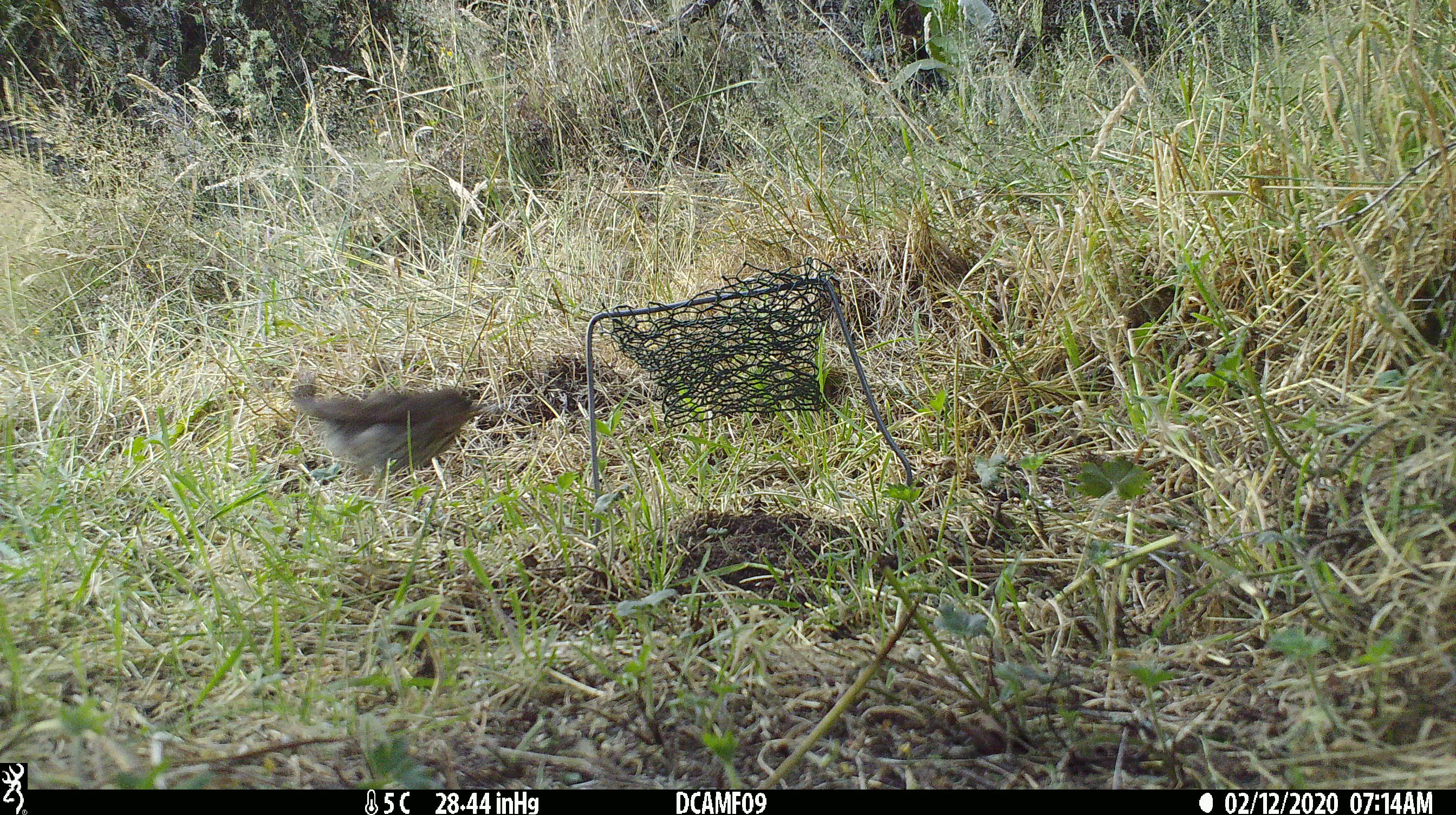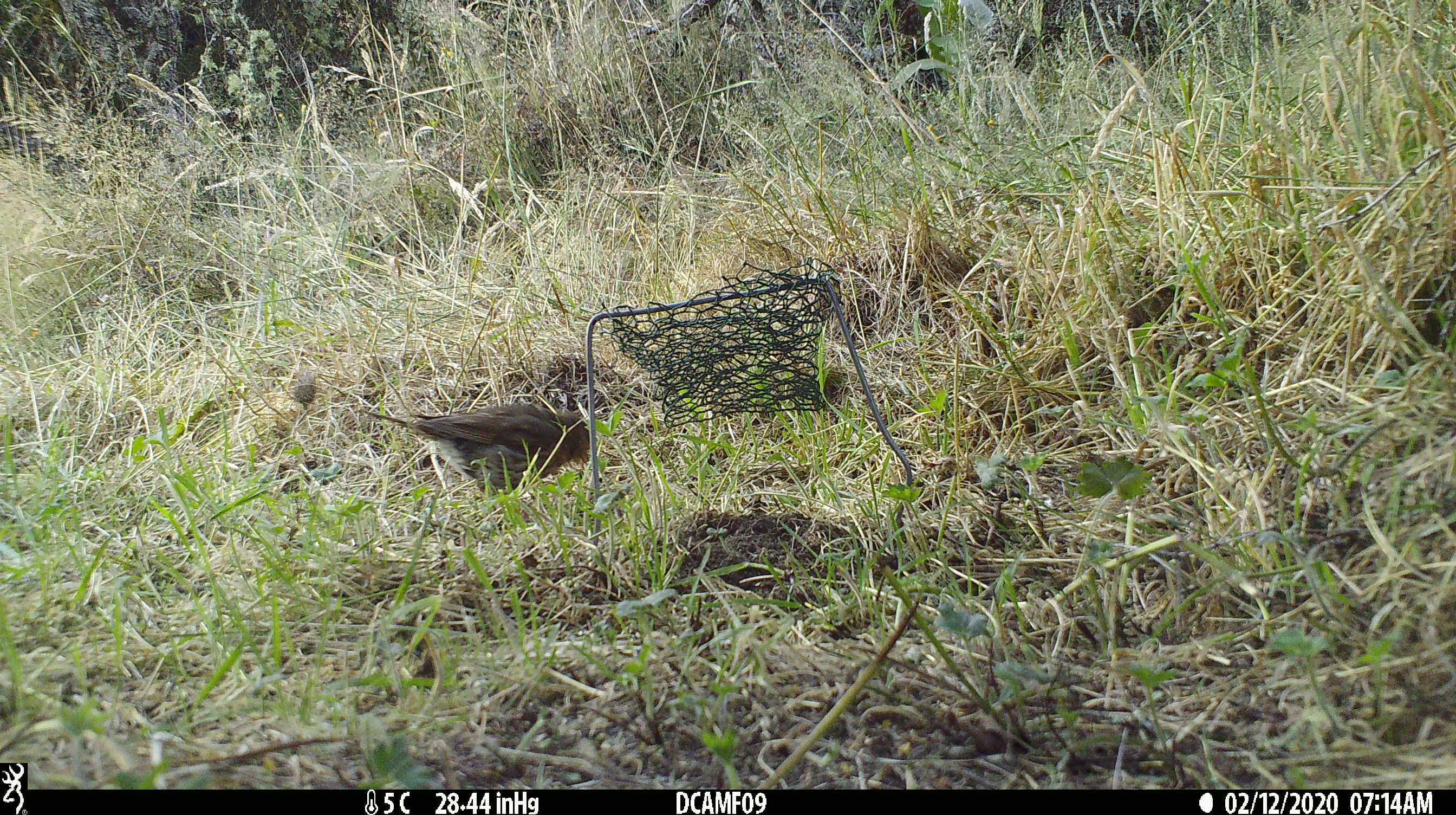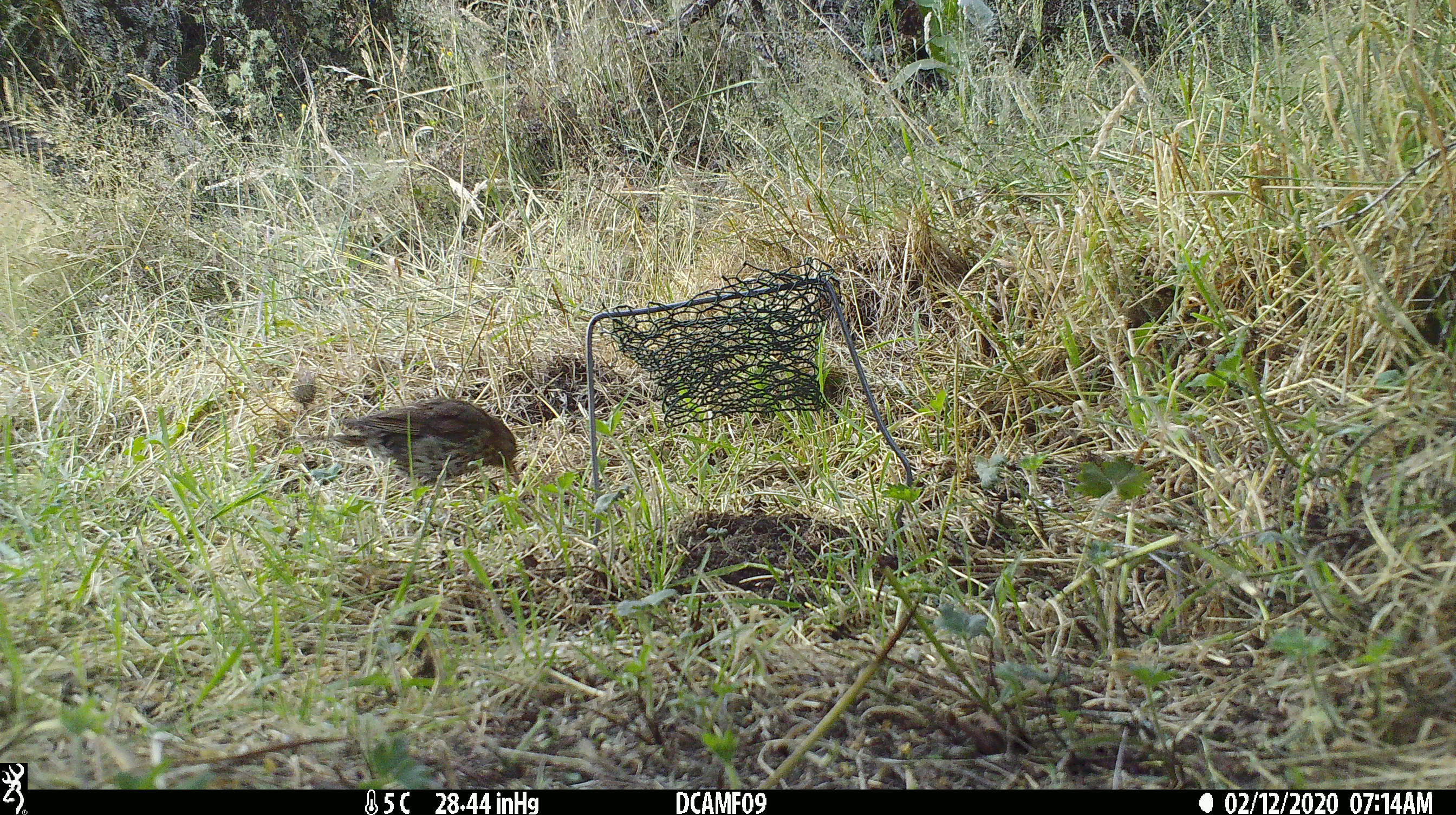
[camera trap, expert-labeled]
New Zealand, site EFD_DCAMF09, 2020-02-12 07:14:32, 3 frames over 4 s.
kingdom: Animalia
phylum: Chordata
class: Aves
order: Passeriformes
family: Turdidae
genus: Turdus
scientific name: Turdus philomelos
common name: song thrush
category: thrush